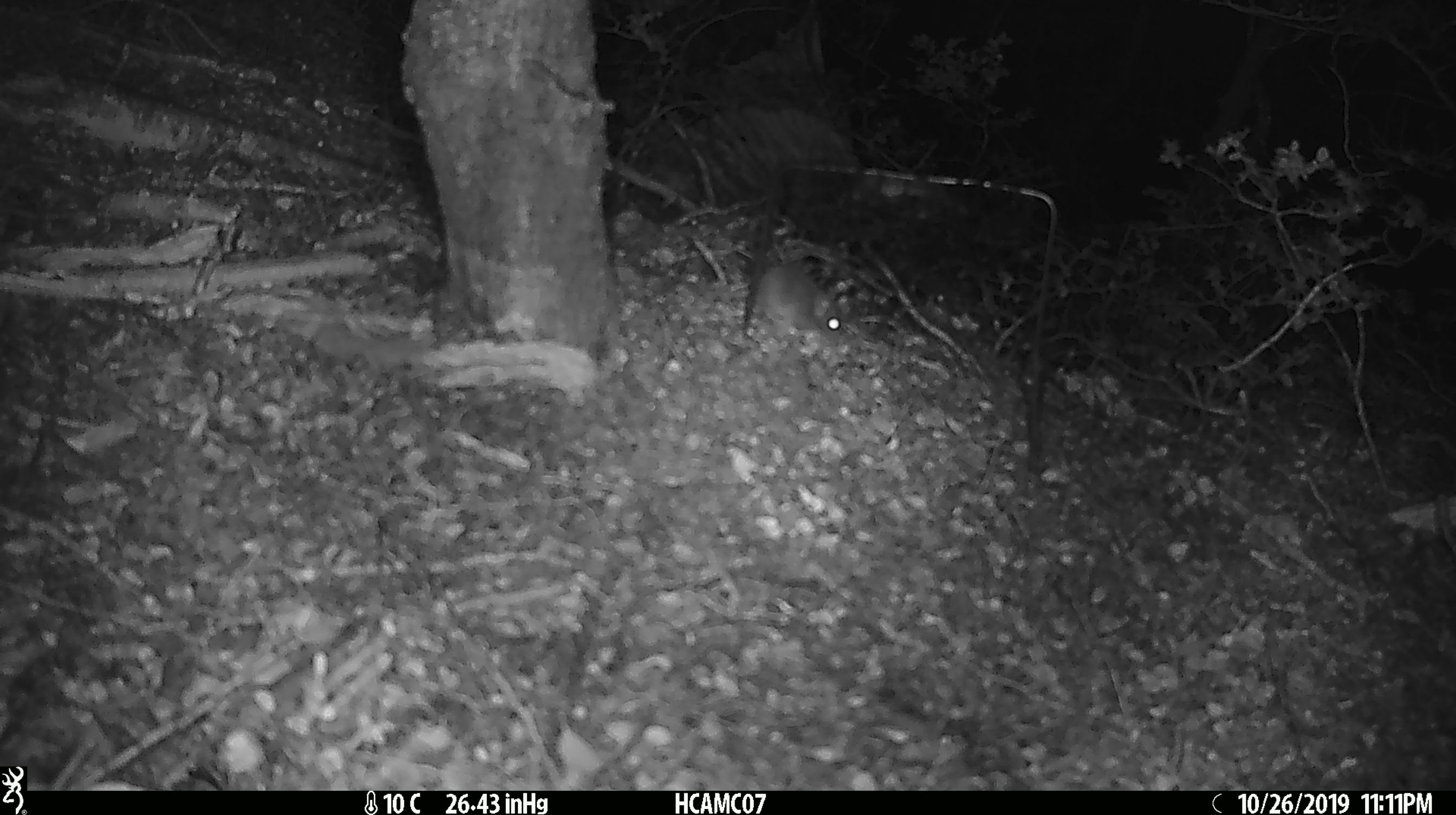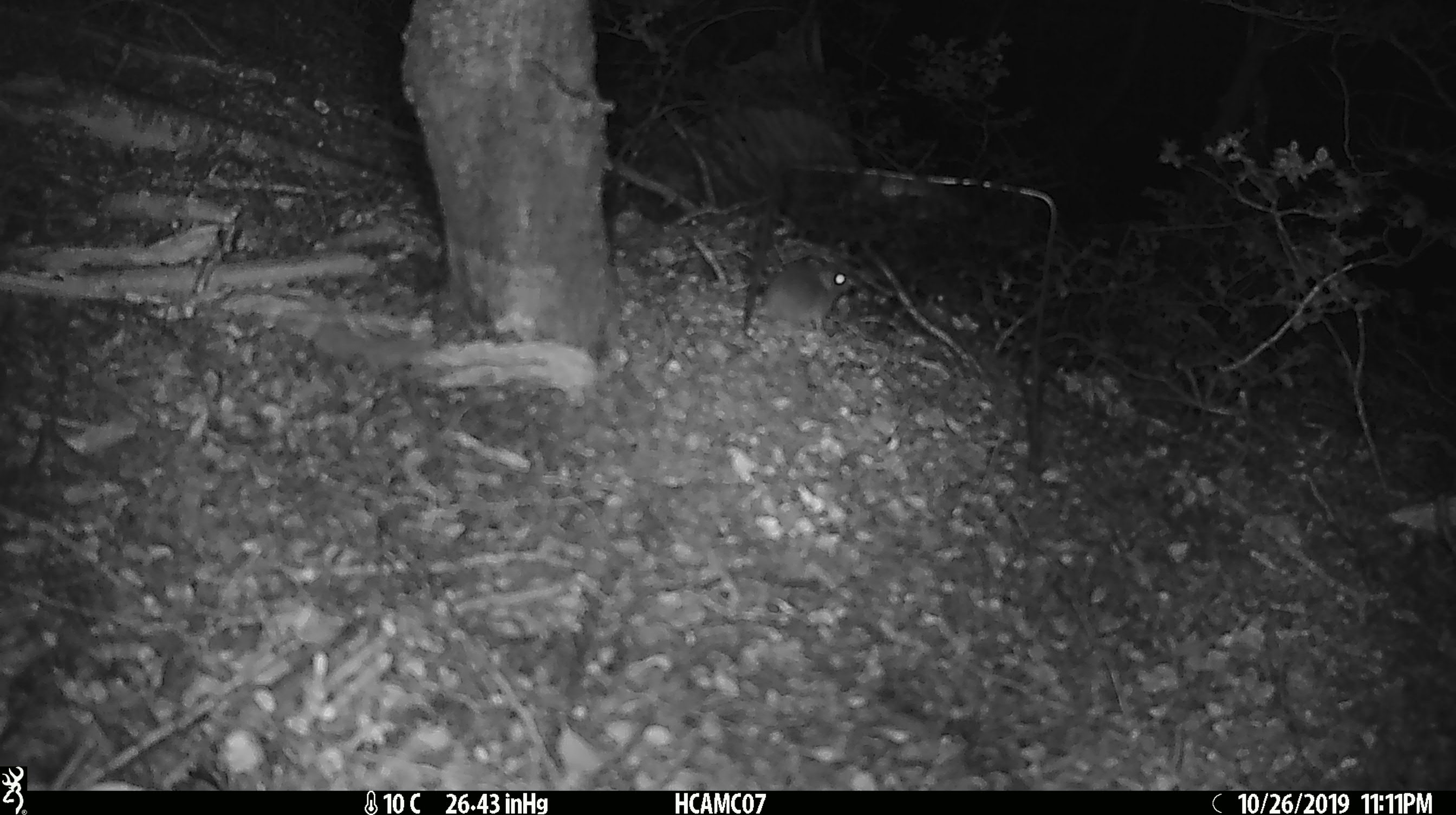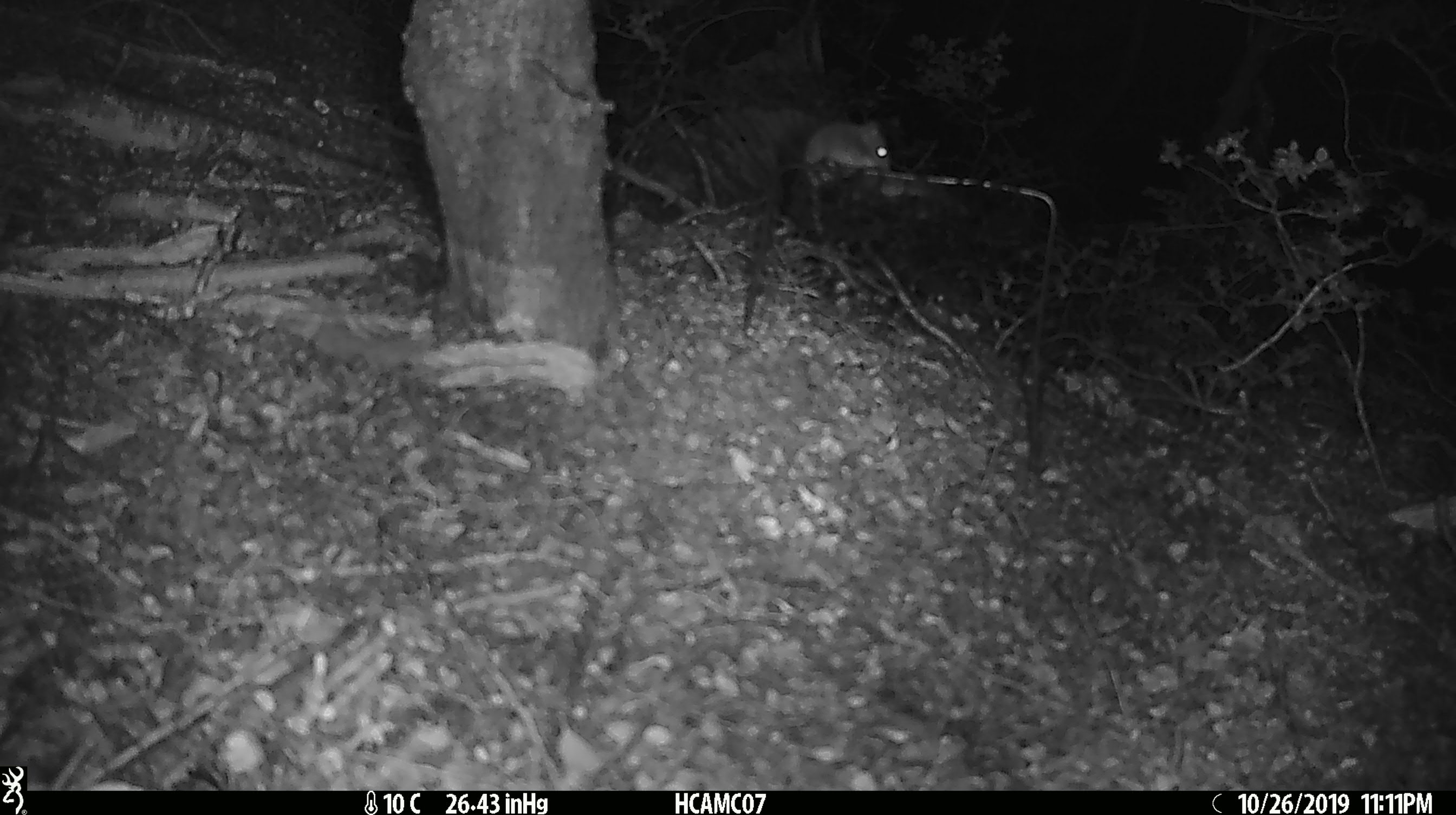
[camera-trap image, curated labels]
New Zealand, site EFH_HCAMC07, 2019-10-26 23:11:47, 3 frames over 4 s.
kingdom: Animalia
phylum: Chordata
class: Mammalia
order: Rodentia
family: Muridae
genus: Mus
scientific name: Mus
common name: mouse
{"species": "mouse (Mus)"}